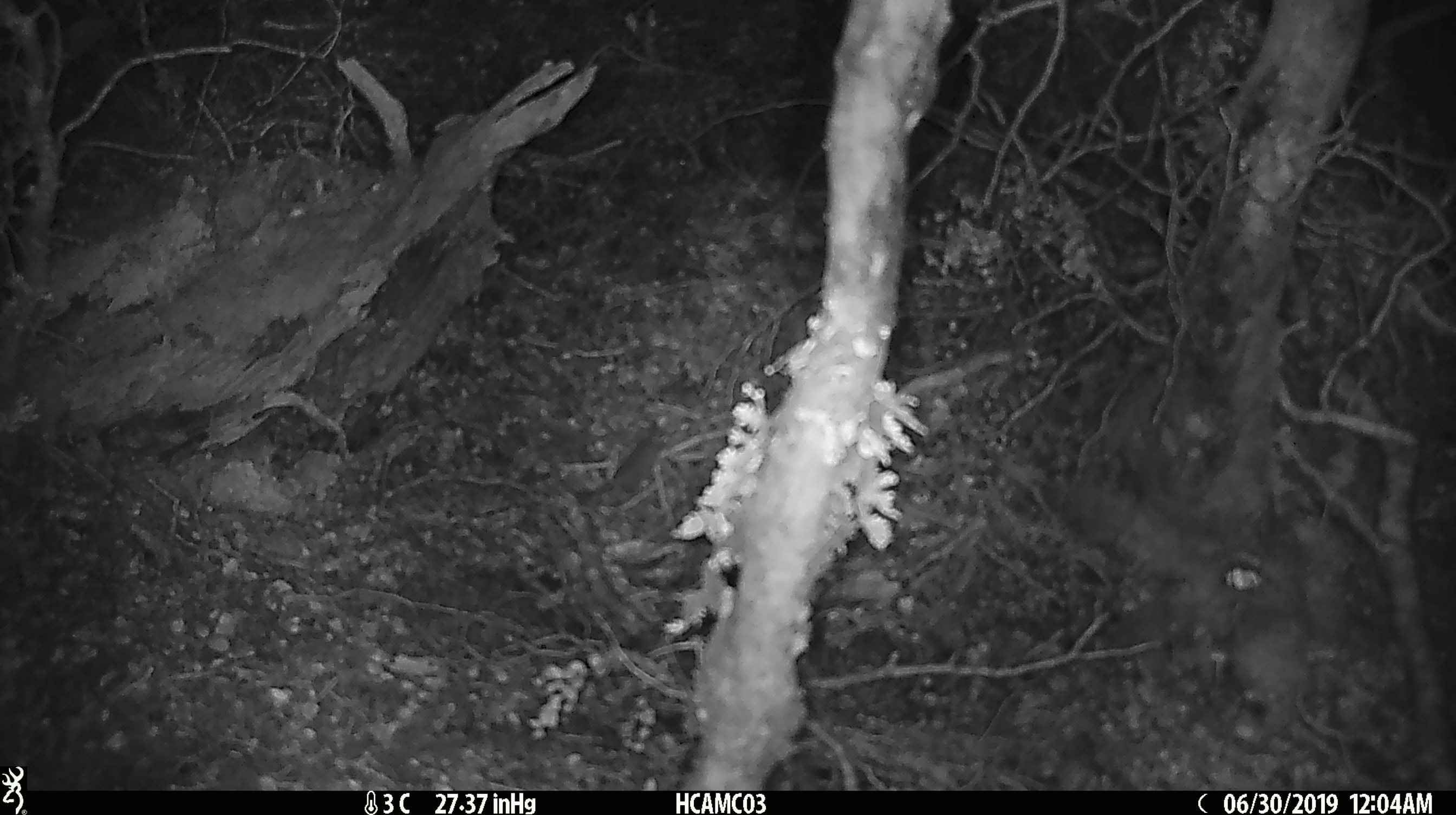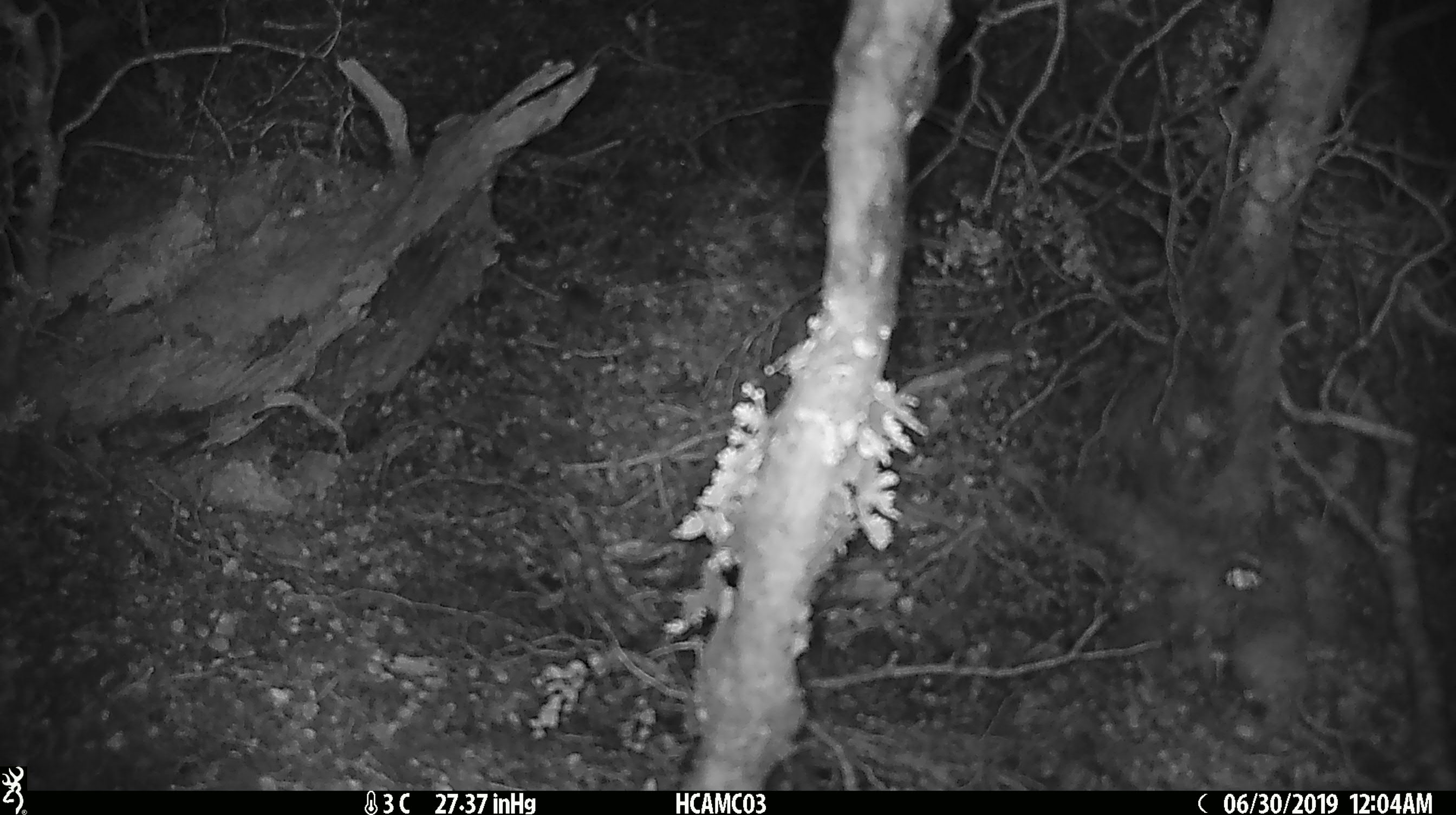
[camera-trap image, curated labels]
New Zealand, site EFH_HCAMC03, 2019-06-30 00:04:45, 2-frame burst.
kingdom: Animalia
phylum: Chordata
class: Mammalia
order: Rodentia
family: Muridae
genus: Mus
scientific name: Mus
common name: mouse